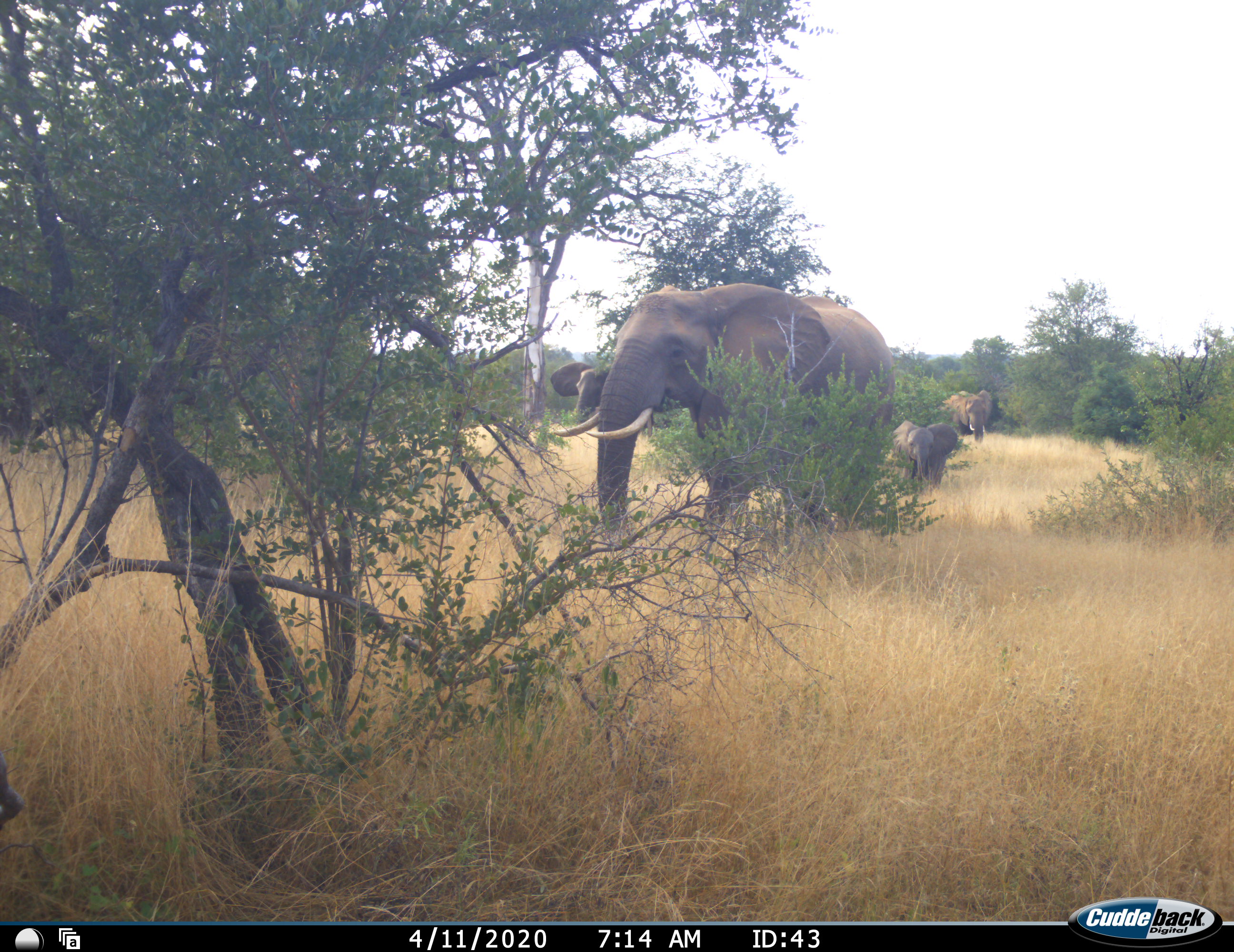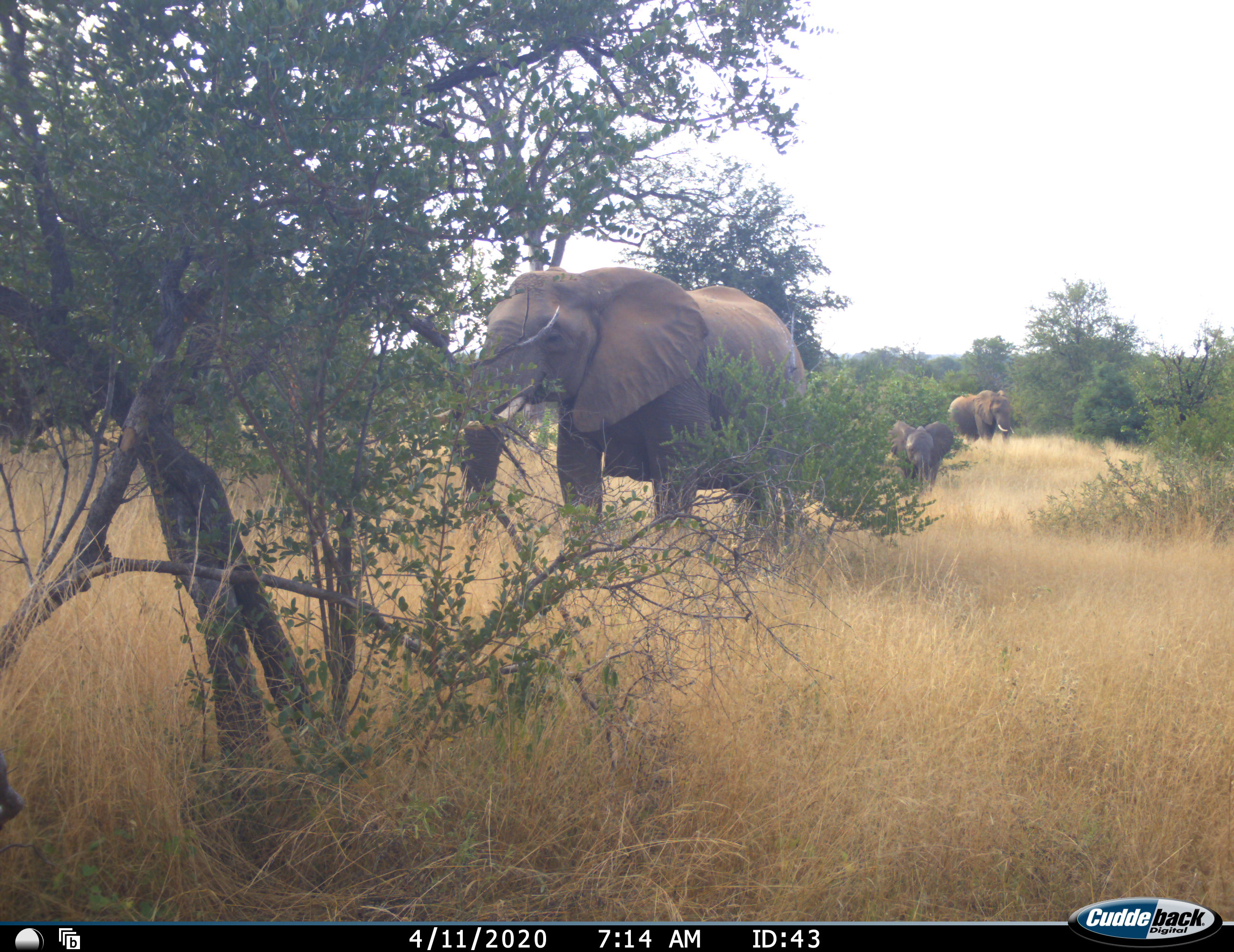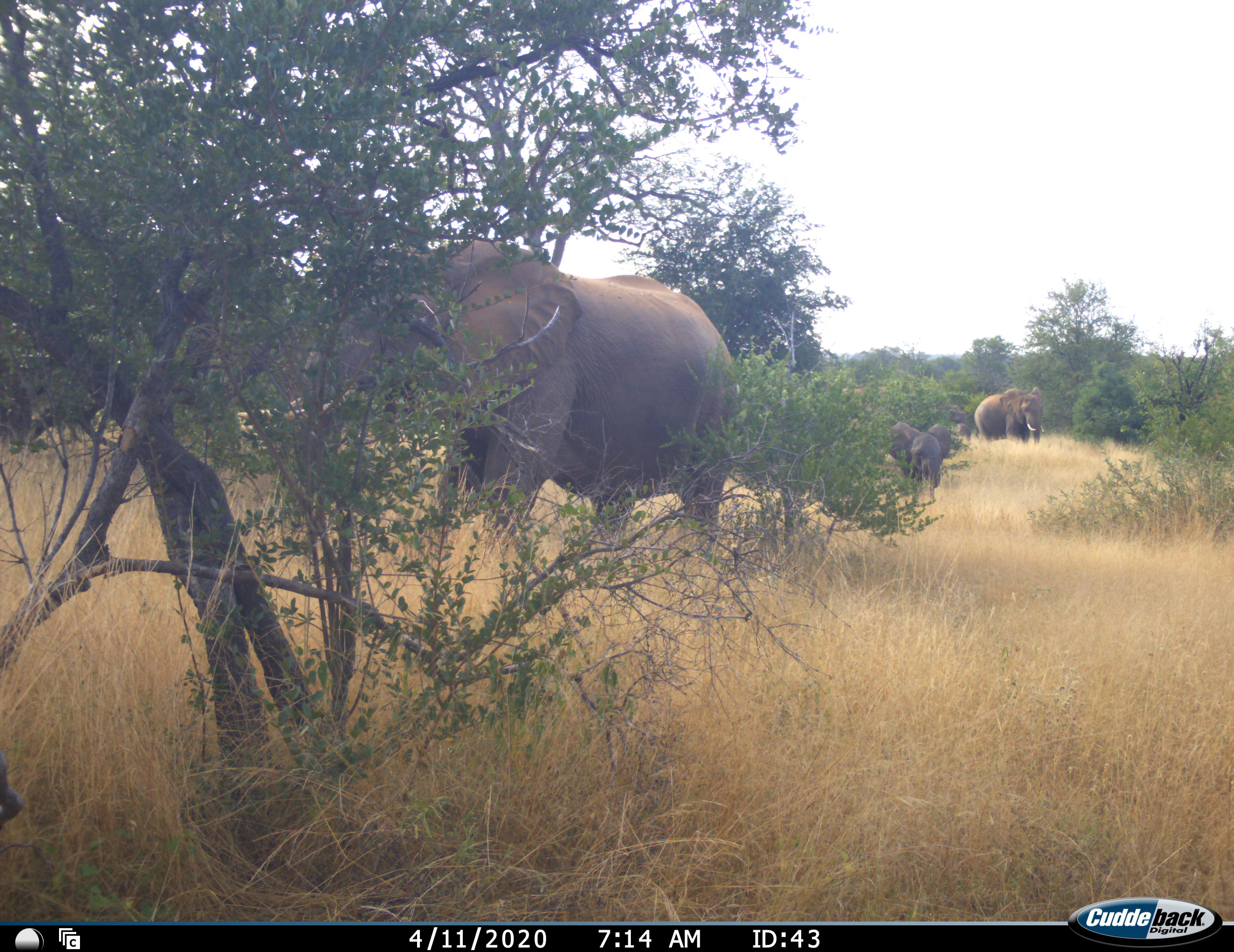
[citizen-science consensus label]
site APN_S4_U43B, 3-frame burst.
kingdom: Animalia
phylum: Chordata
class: Mammalia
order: Proboscidea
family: Elephantidae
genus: Loxodonta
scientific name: Loxodonta africana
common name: african bush elephant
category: elephant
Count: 4.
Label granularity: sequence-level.